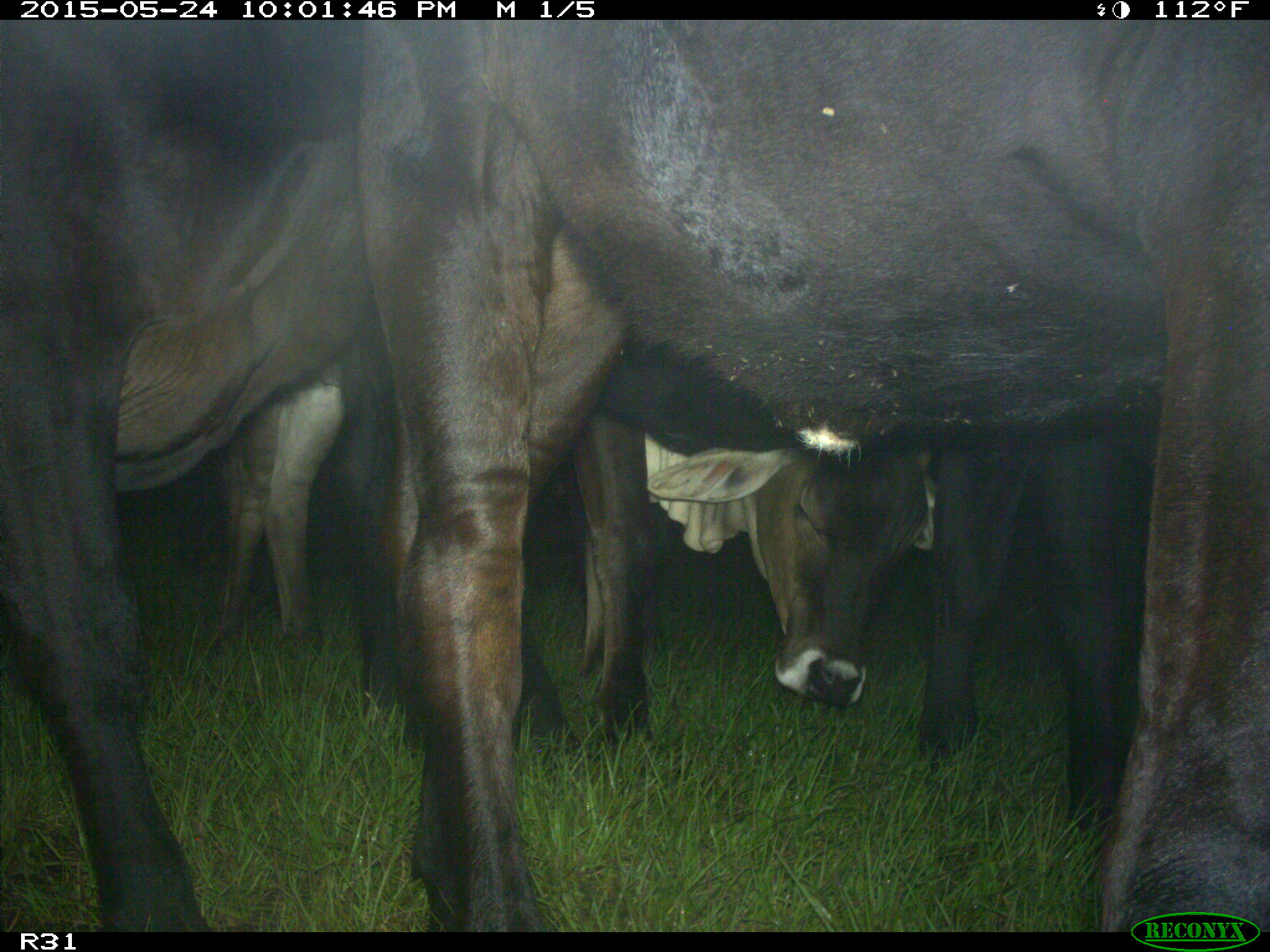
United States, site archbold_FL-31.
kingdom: Animalia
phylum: Chordata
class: Mammalia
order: Artiodactyla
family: Bovidae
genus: Bos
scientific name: Bos taurus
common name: domestic cow